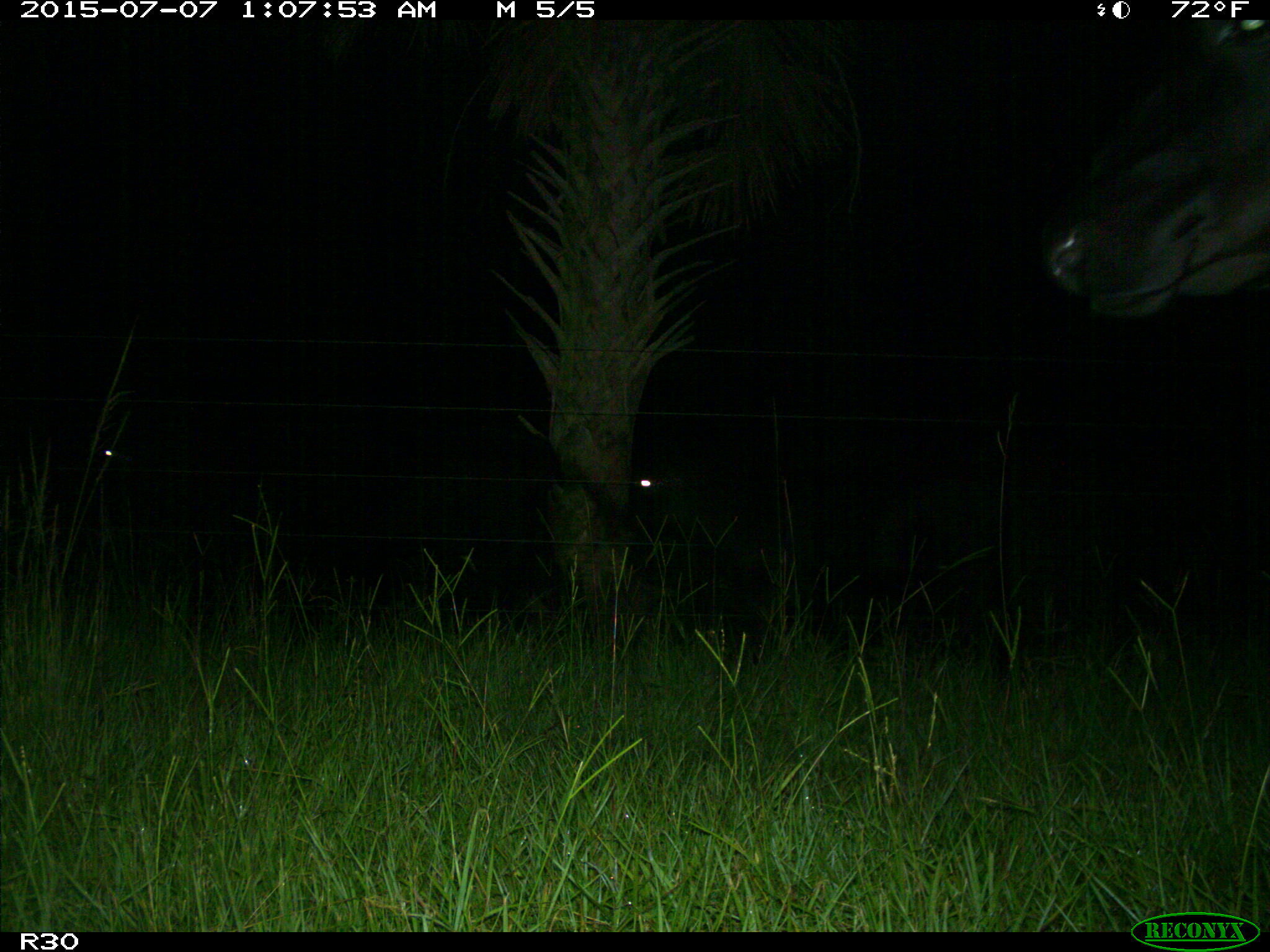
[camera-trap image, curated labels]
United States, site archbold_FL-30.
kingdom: Animalia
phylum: Chordata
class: Mammalia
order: Artiodactyla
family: Bovidae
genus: Bos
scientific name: Bos taurus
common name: domestic cow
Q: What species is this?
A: Bos taurus (domestic cow).